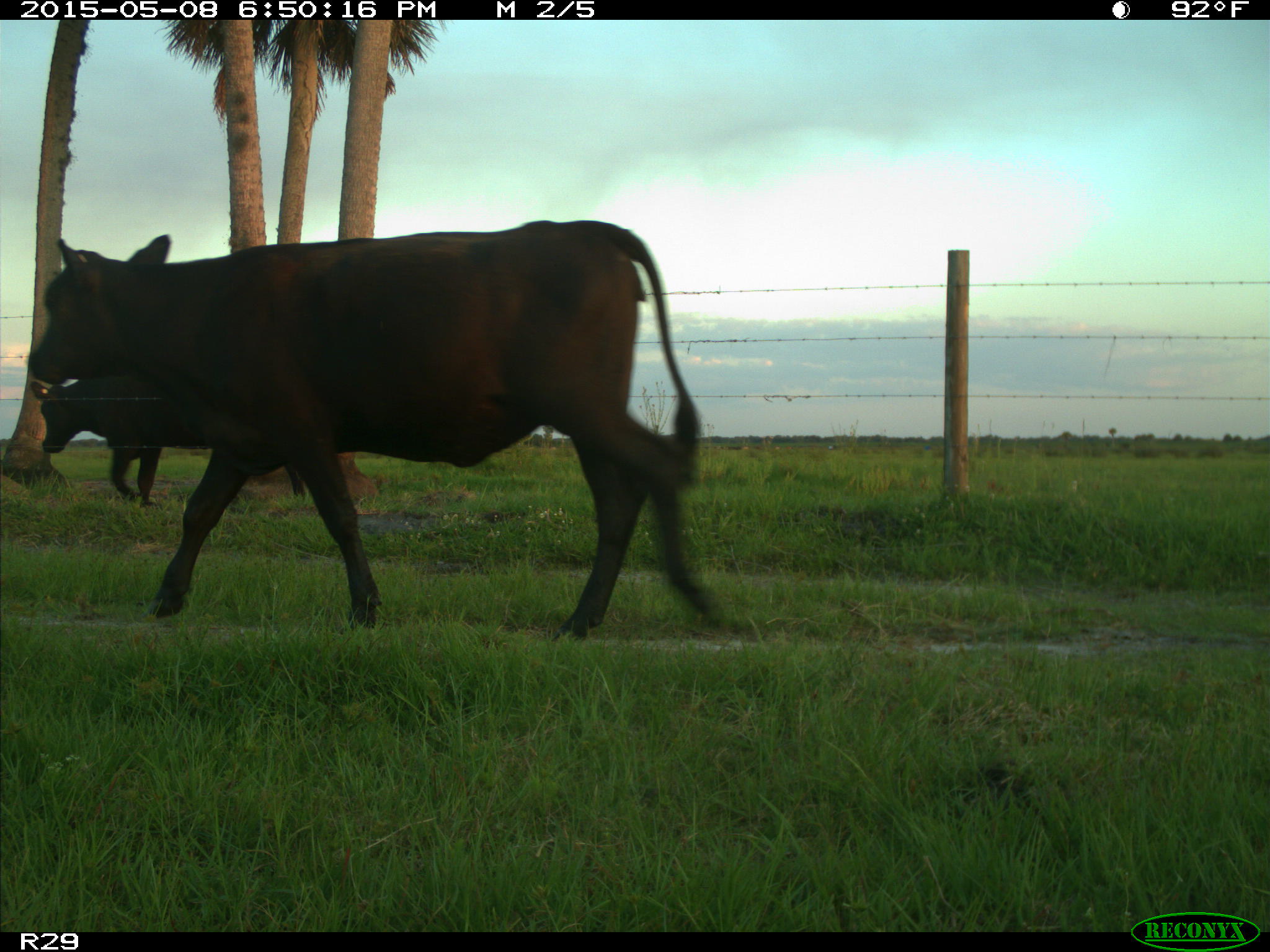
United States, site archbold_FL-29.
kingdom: Animalia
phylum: Chordata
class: Mammalia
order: Artiodactyla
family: Bovidae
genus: Bos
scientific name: Bos taurus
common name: domestic cow